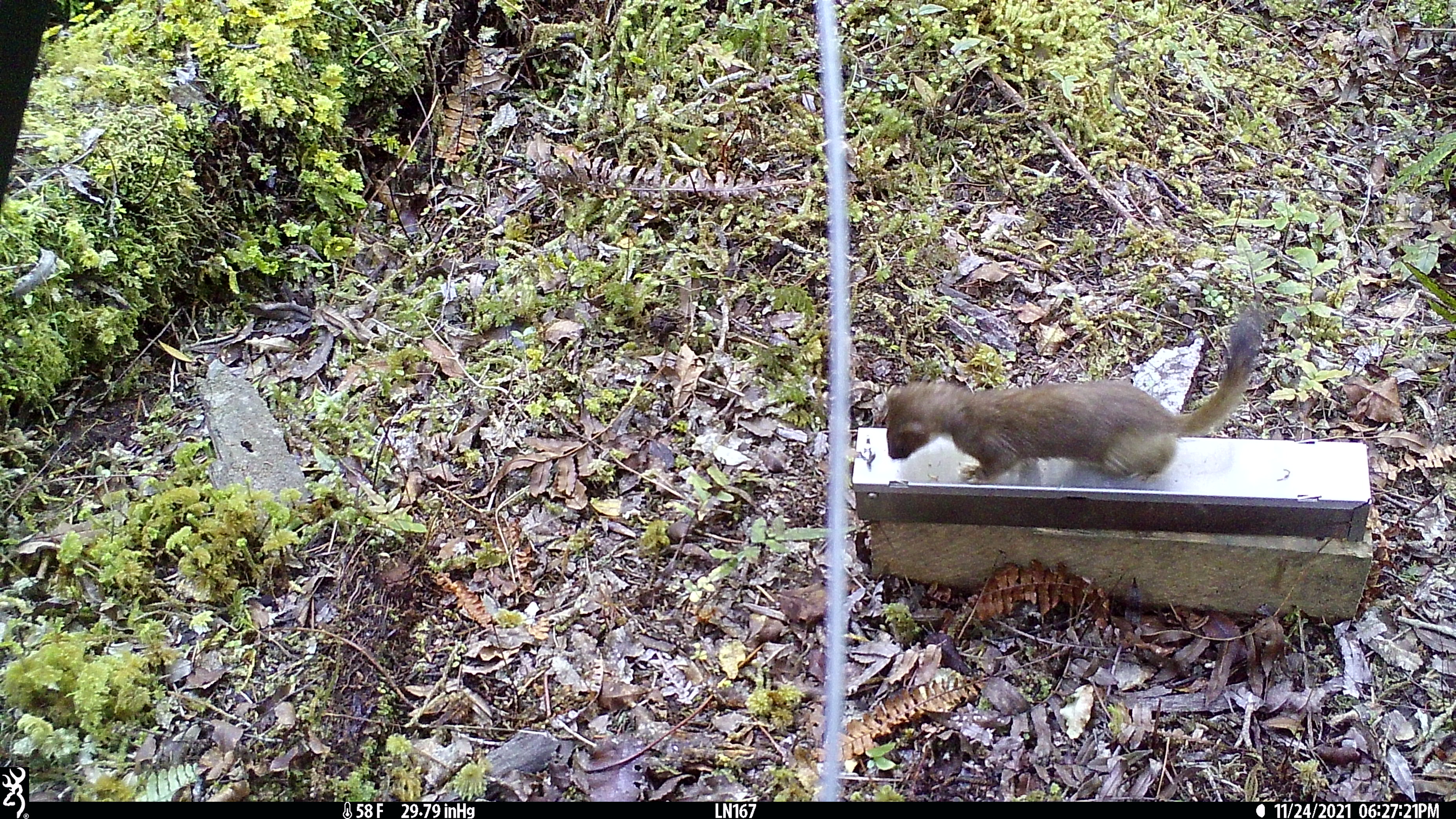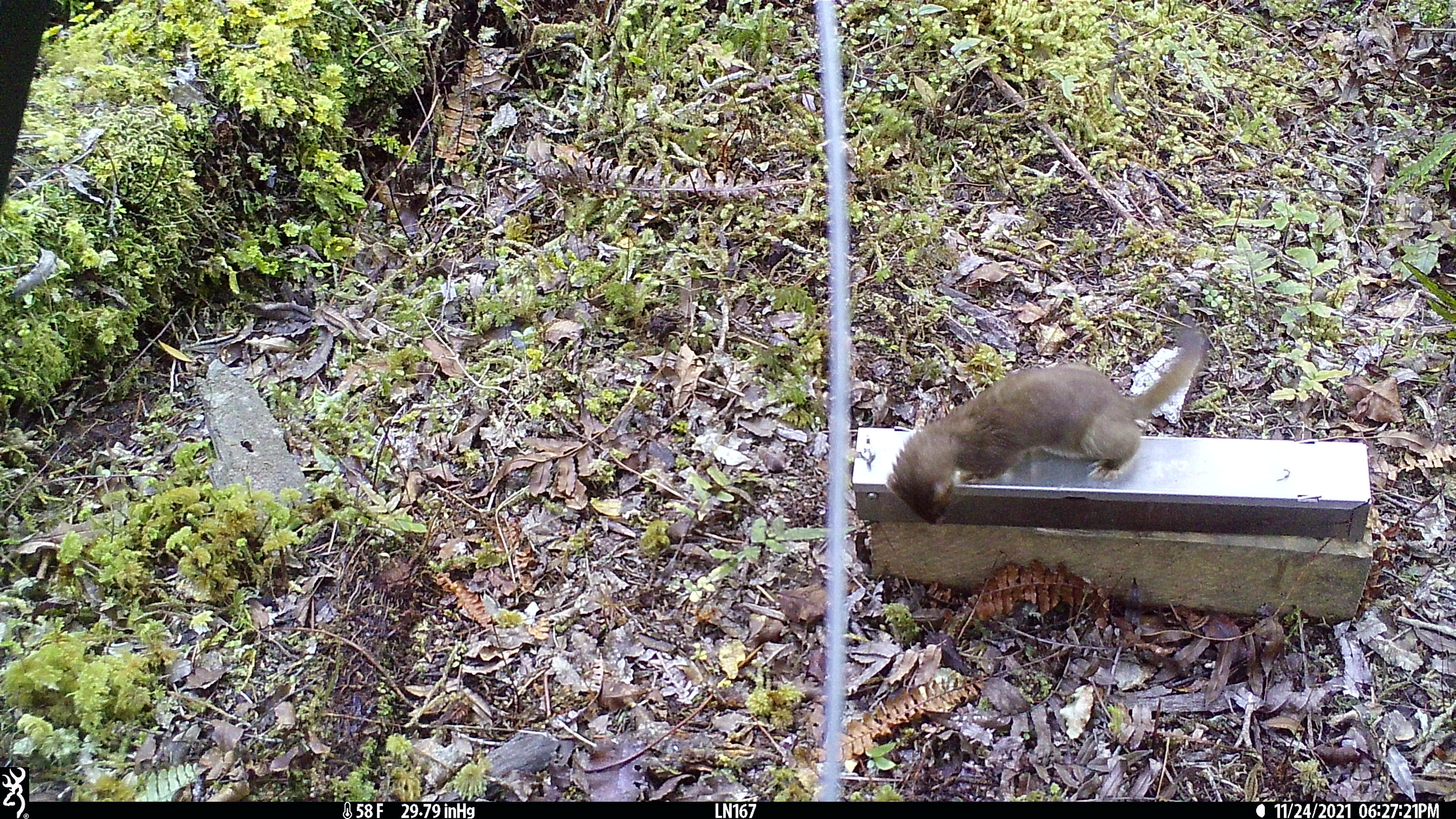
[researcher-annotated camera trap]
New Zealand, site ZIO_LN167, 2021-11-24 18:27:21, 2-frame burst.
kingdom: Animalia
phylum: Chordata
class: Mammalia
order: Carnivora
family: Mustelidae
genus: Mustela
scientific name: Mustela erminea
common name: stoat